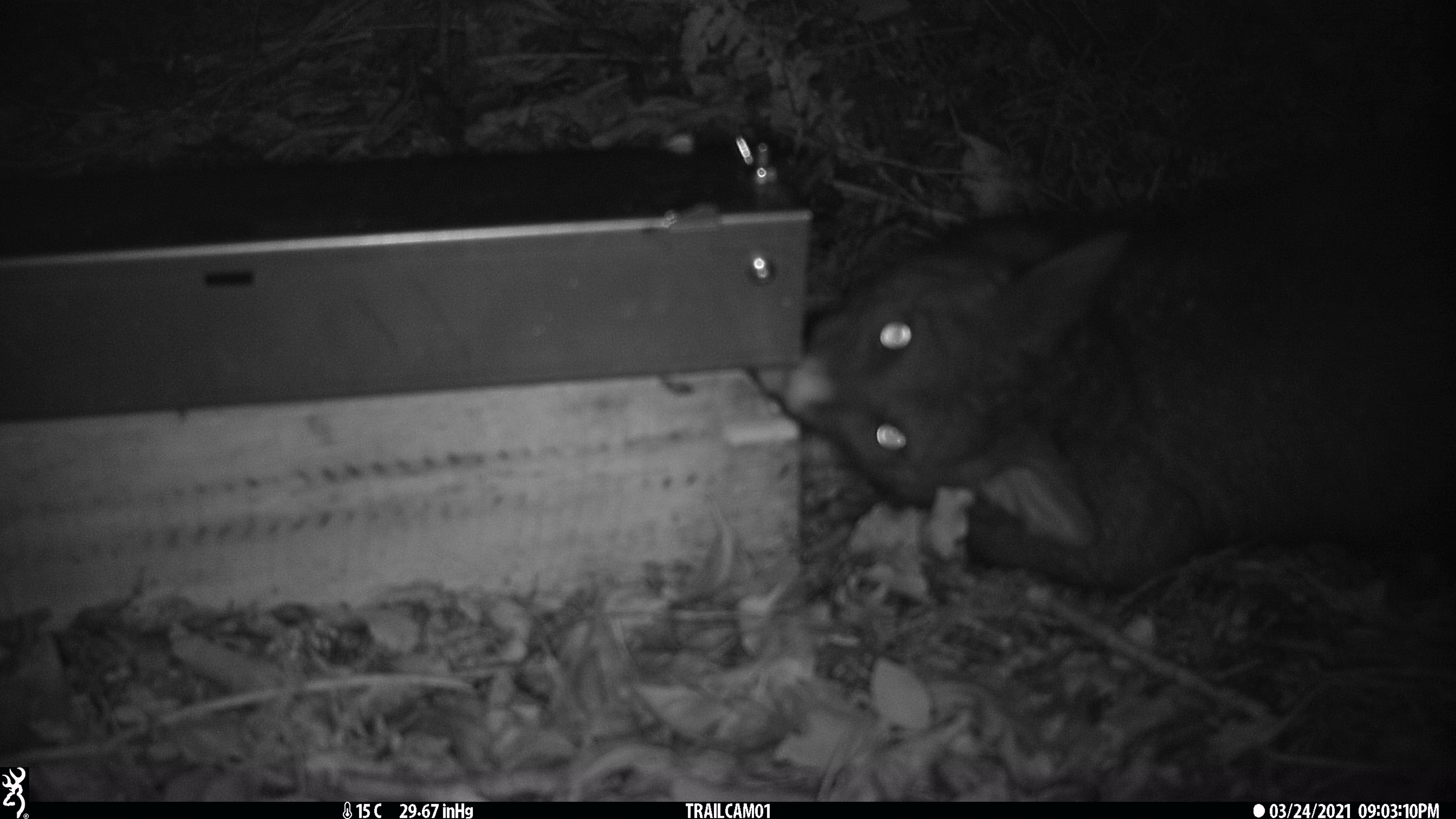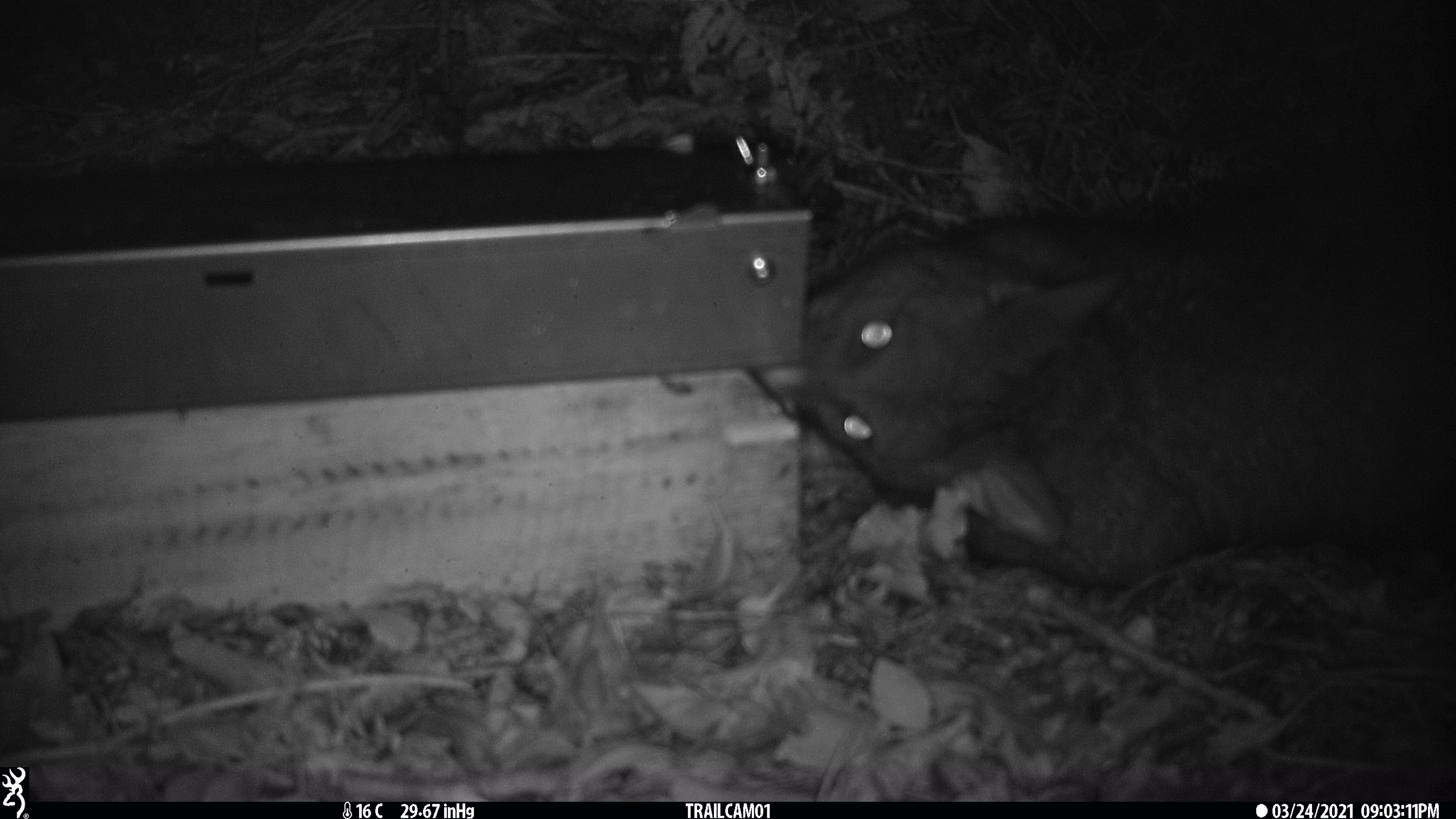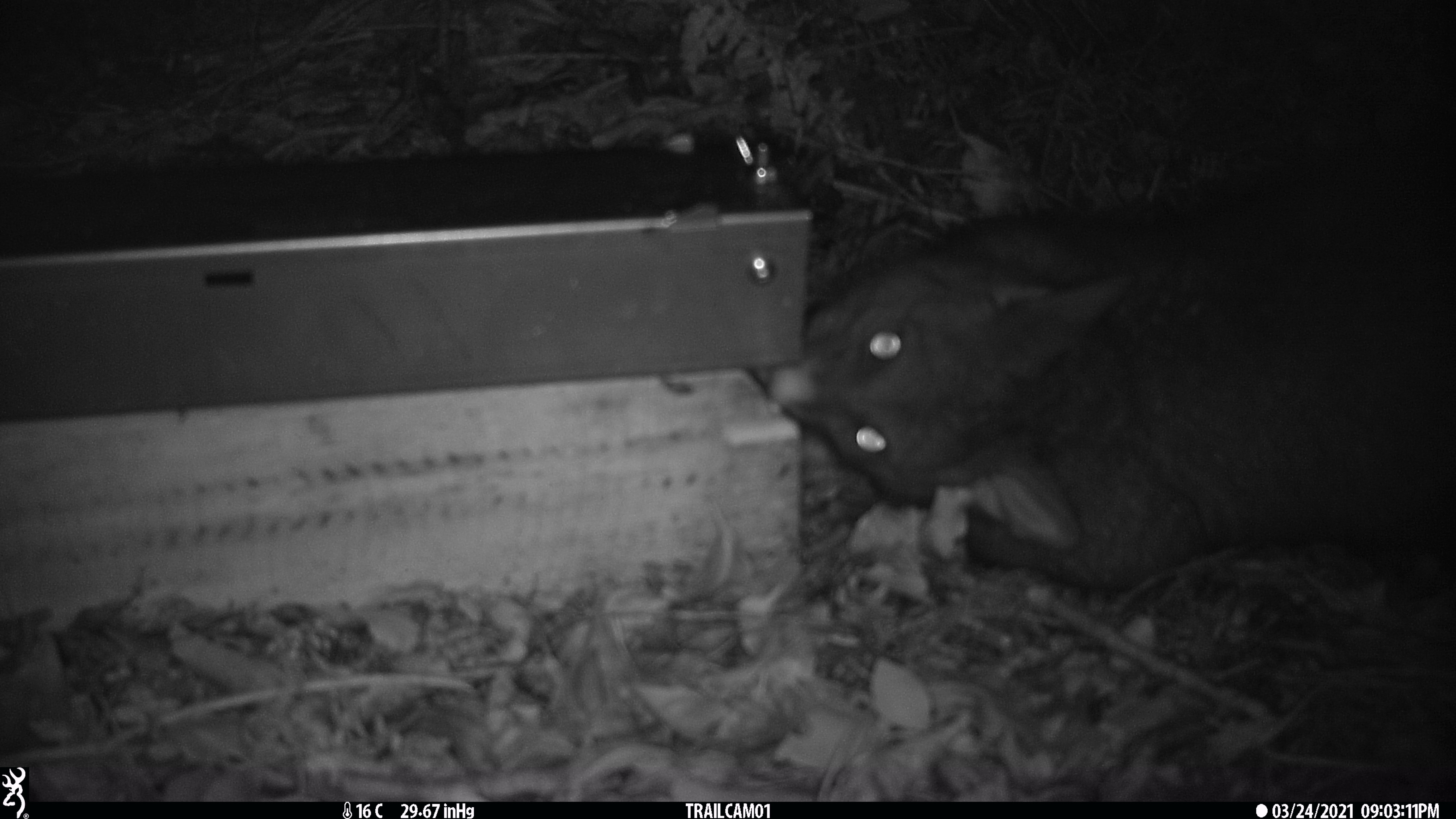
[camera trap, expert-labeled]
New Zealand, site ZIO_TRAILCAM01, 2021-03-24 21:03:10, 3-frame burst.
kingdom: Animalia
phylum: Chordata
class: Mammalia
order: Diprotodontia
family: Phalangeridae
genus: Trichosurus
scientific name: Trichosurus vulpecula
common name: common brushtail possum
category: possum